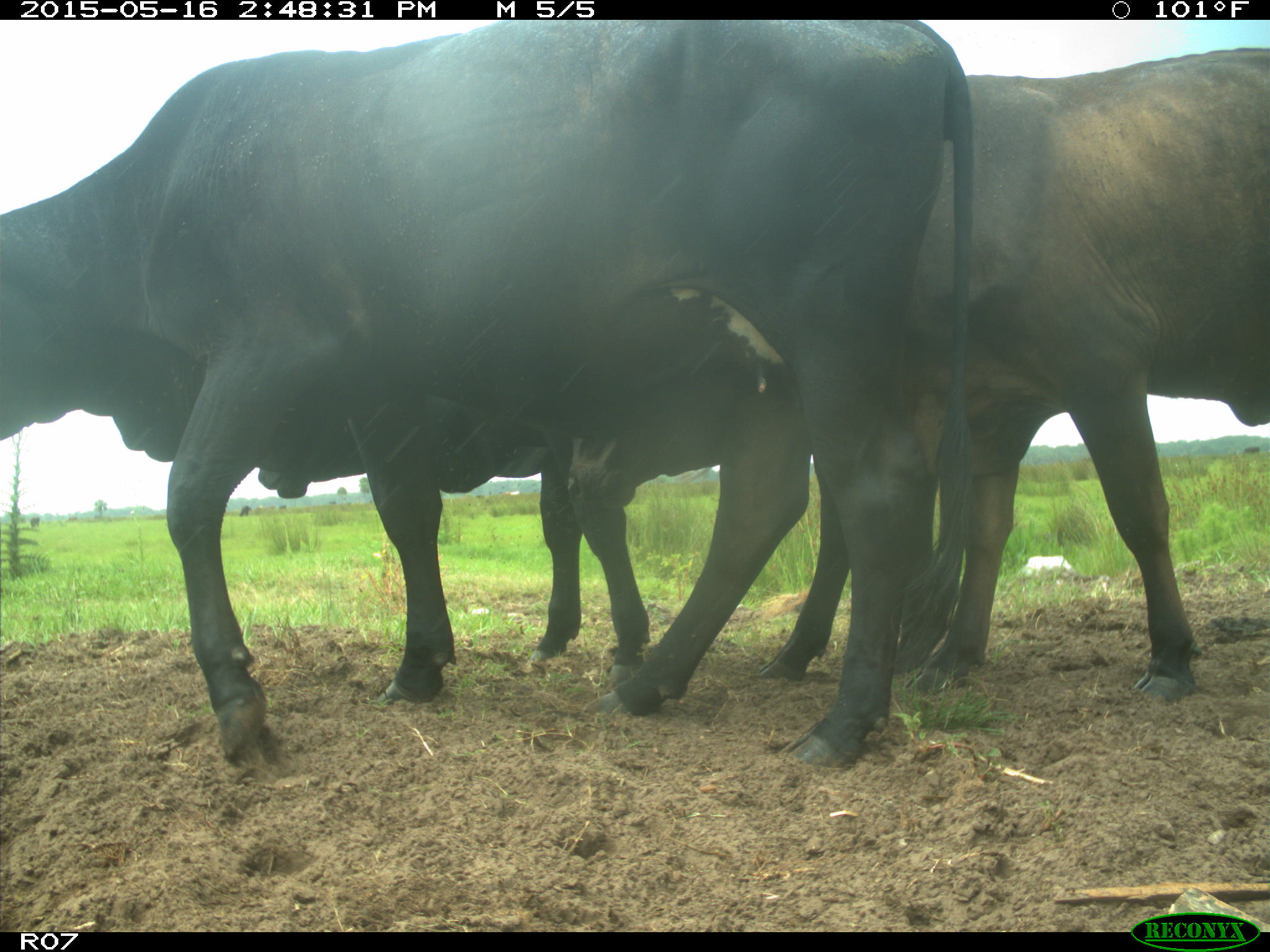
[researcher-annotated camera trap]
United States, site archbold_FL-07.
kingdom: Animalia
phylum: Chordata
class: Mammalia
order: Artiodactyla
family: Bovidae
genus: Bos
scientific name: Bos taurus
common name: domestic cow